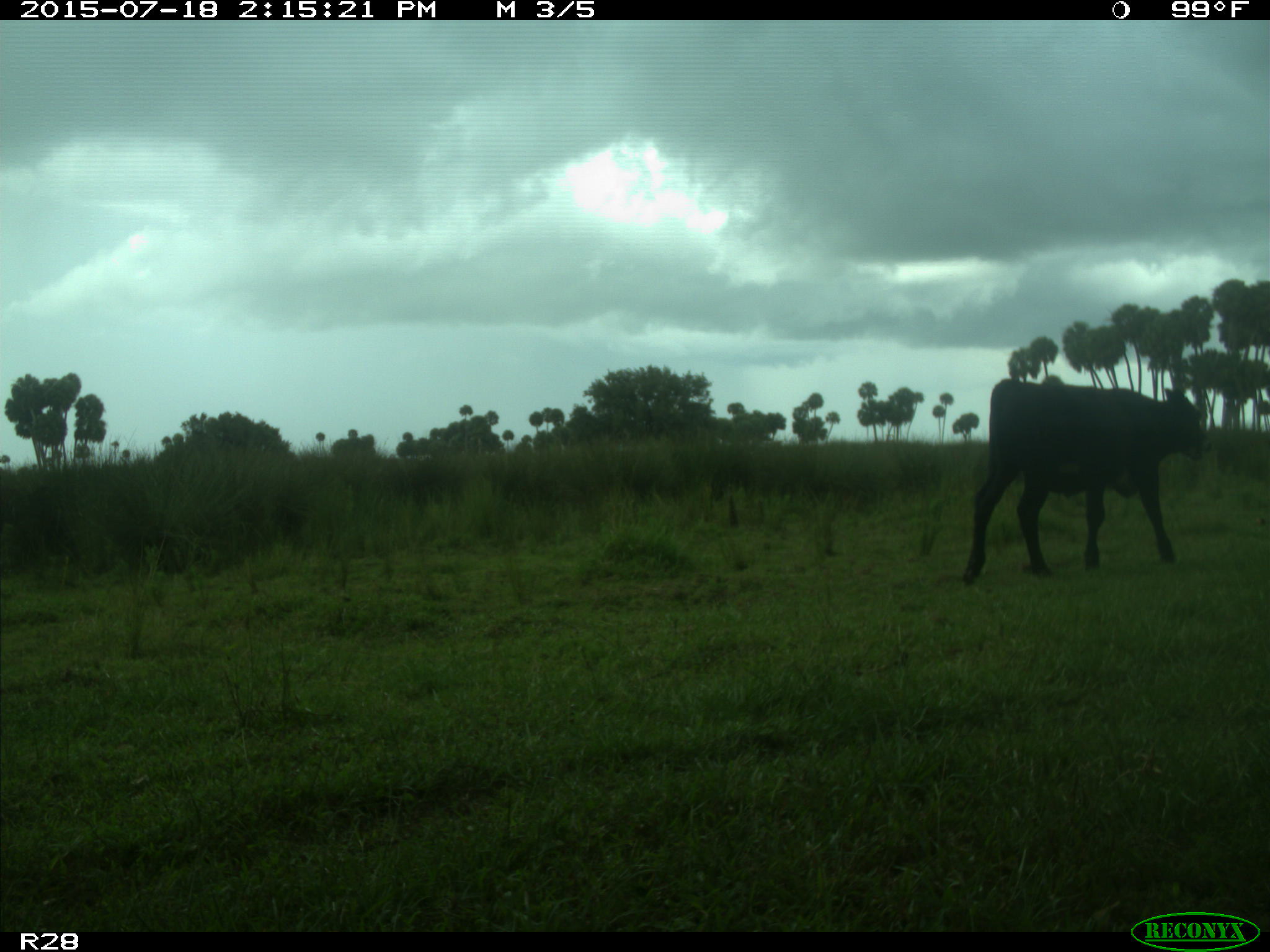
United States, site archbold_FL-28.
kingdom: Animalia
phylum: Chordata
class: Mammalia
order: Artiodactyla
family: Bovidae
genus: Bos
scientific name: Bos taurus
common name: domestic cow